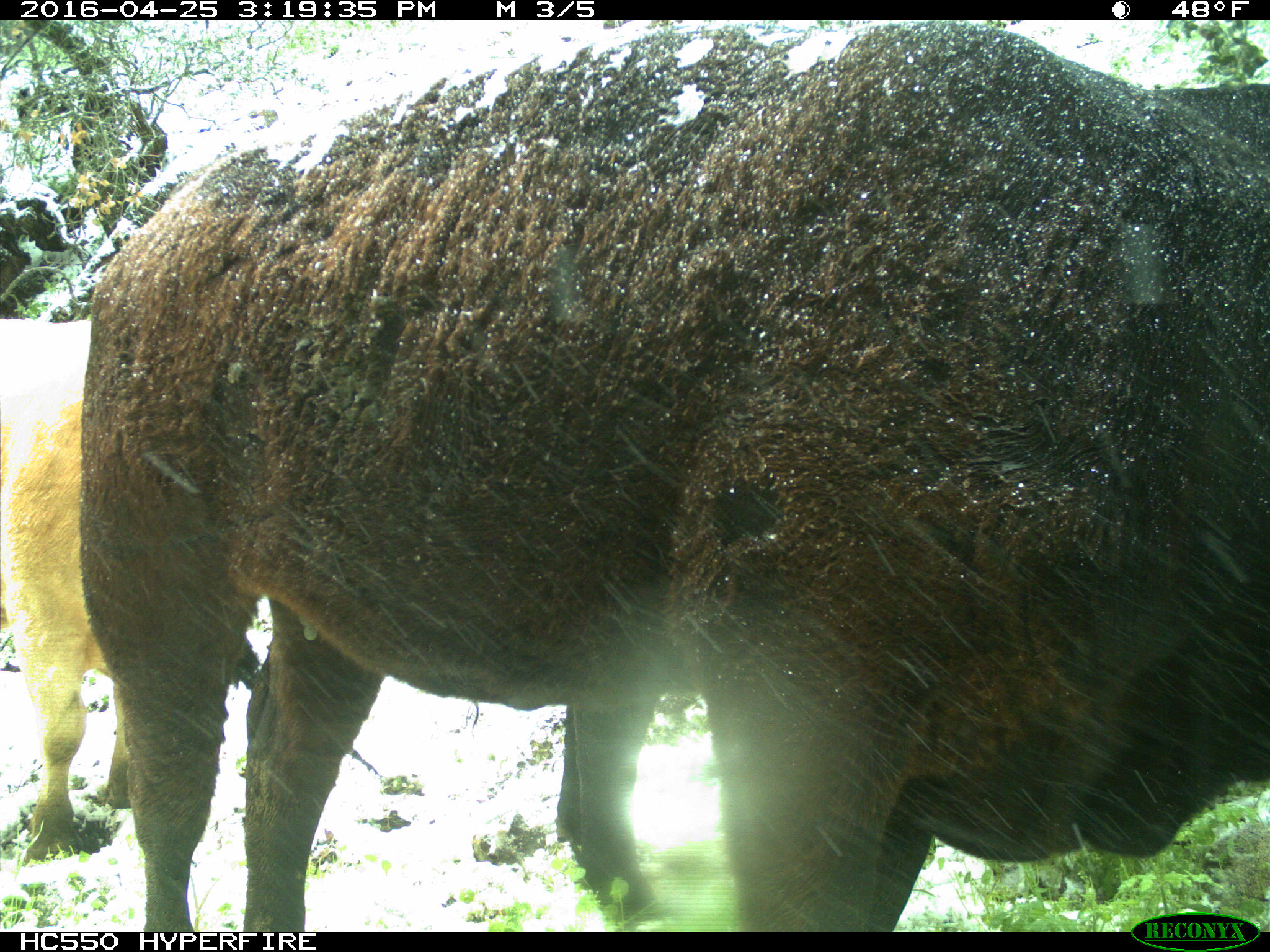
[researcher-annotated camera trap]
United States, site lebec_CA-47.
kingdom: Animalia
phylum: Chordata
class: Mammalia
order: Artiodactyla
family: Bovidae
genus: Bos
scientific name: Bos taurus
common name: domestic cow